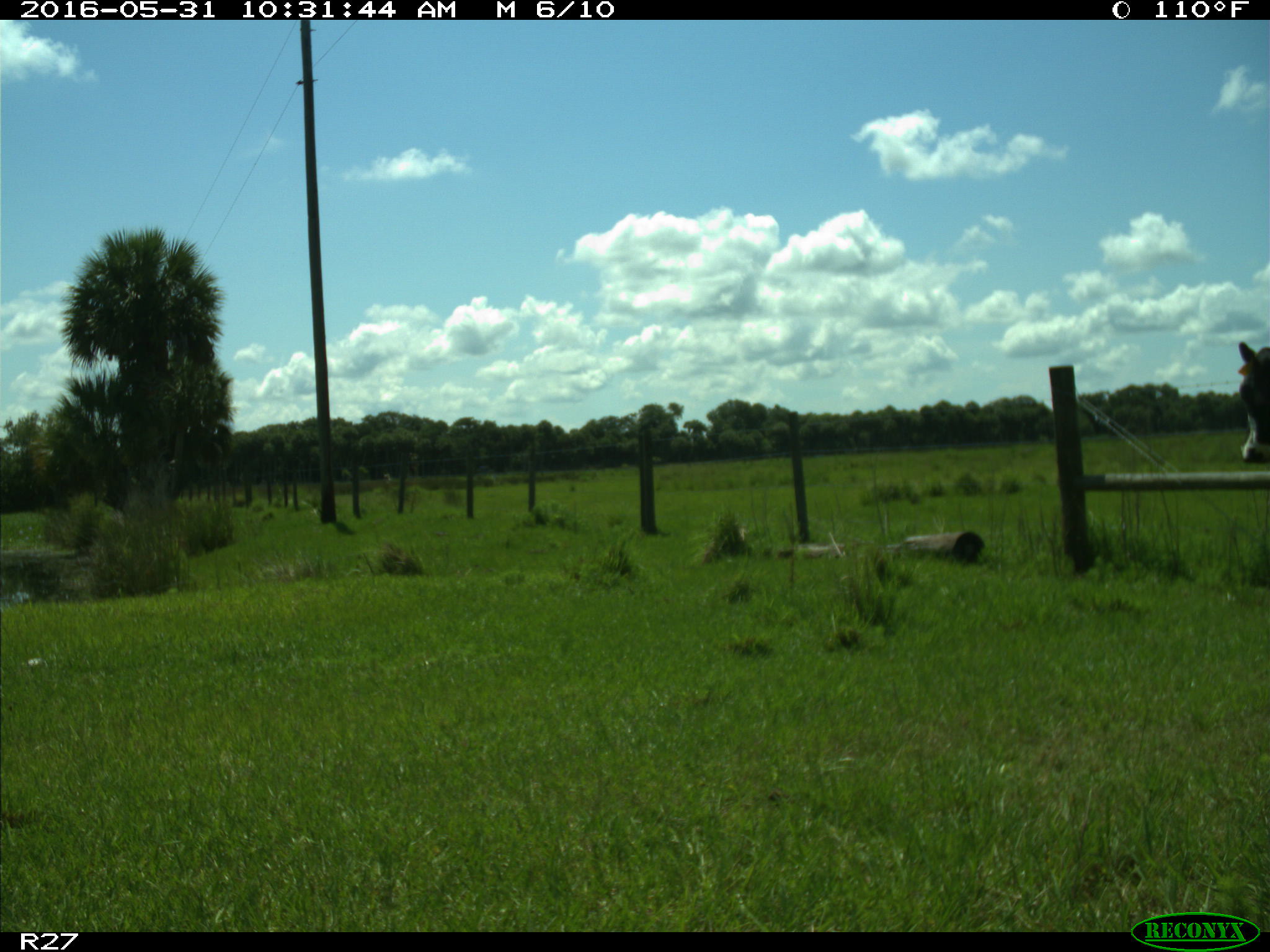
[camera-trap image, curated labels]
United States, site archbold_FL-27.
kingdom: Animalia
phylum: Chordata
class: Mammalia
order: Artiodactyla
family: Bovidae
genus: Bos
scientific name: Bos taurus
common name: domestic cow